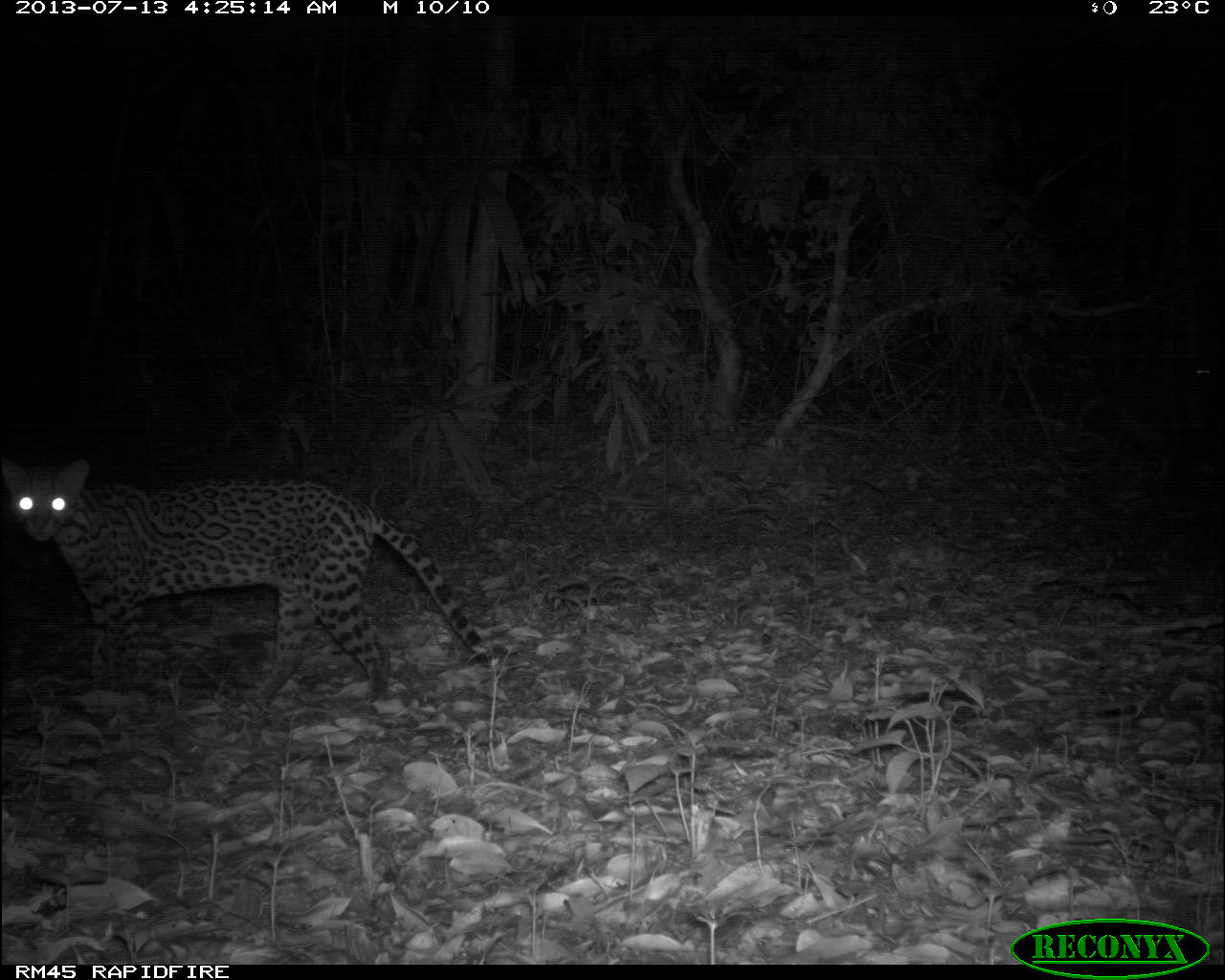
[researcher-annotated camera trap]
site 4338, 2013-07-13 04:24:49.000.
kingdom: Animalia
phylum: Chordata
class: Mammalia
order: Carnivora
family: Felidae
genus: Leopardus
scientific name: Leopardus pardalis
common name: ocelot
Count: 1.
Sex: female.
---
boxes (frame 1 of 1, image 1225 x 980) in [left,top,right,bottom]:
leopardus pardalis: [0,451,495,705]